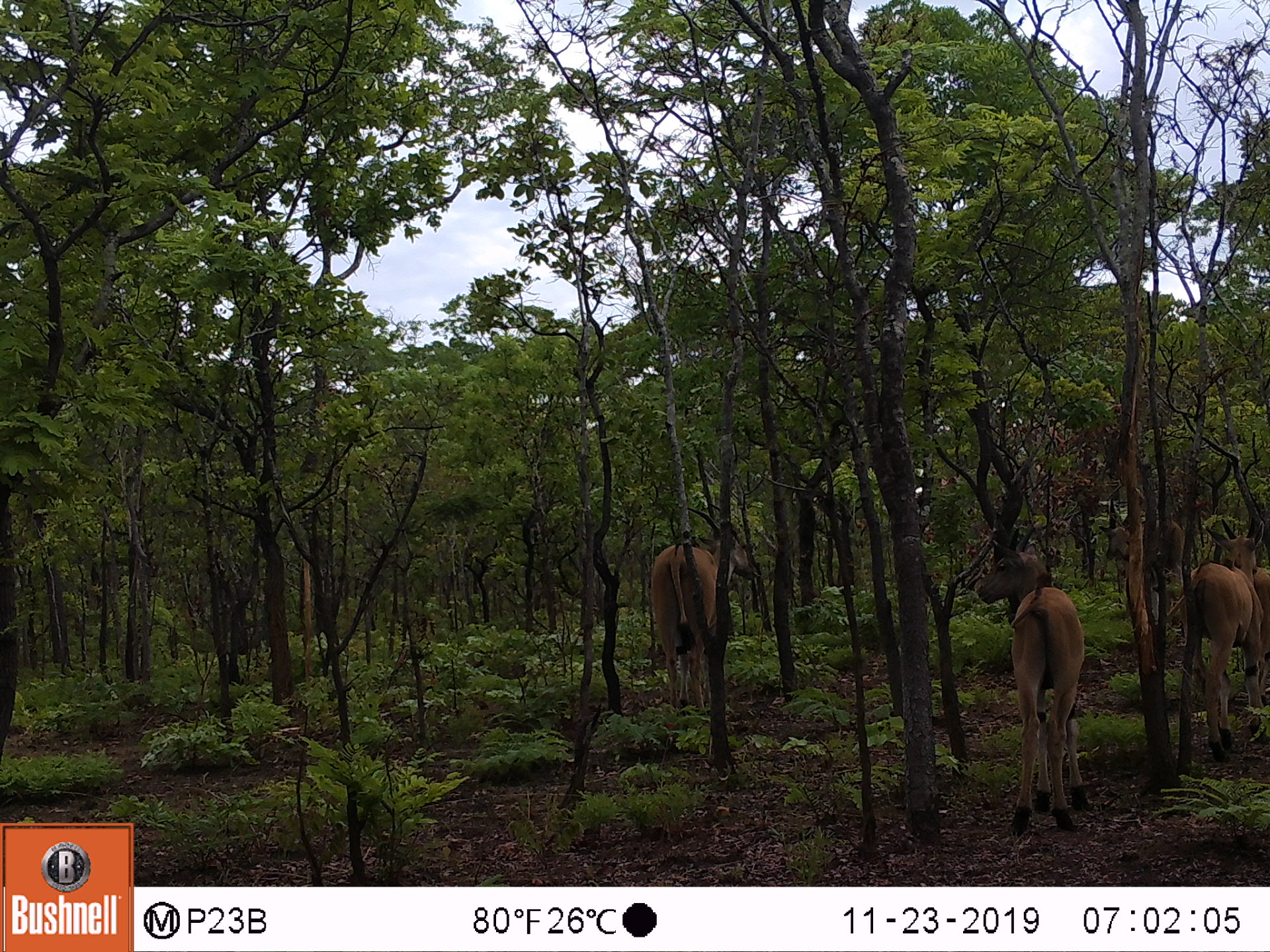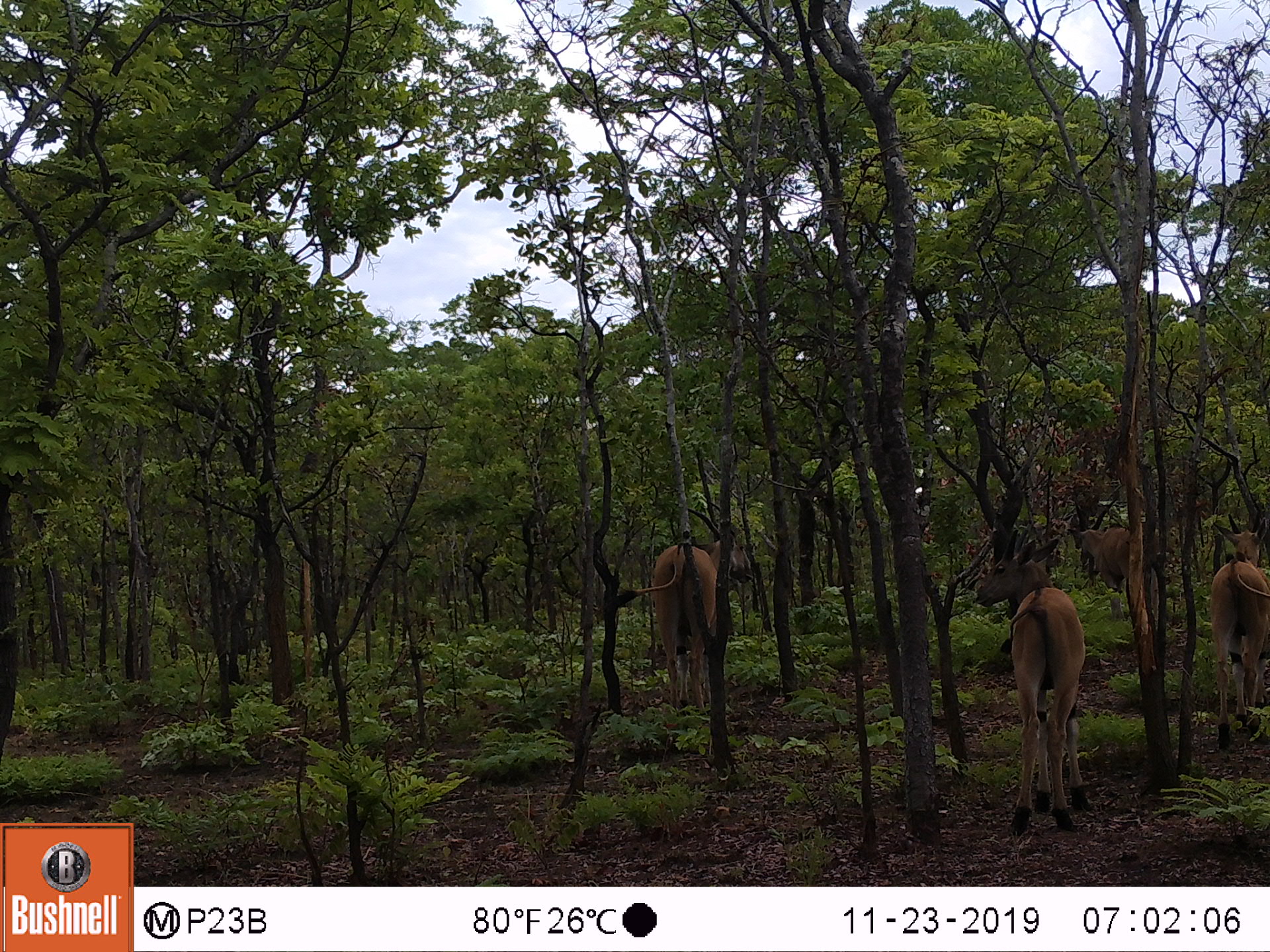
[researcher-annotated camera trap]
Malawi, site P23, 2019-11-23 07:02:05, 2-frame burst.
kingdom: Animalia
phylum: Chordata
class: Mammalia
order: Artiodactyla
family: Bovidae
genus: Tragelaphus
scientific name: Tragelaphus oryx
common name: common eland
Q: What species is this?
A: Common eland (Tragelaphus oryx).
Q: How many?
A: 3.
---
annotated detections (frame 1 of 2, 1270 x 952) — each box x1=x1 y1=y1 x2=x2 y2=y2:
common eland: x1=976 y1=518 x2=1091 y2=835; x1=1162 y1=511 x2=1262 y2=779; x1=649 y1=529 x2=740 y2=717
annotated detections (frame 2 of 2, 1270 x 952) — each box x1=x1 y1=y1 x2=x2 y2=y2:
common eland: x1=981 y1=518 x2=1098 y2=826; x1=631 y1=535 x2=733 y2=705; x1=1204 y1=502 x2=1262 y2=757